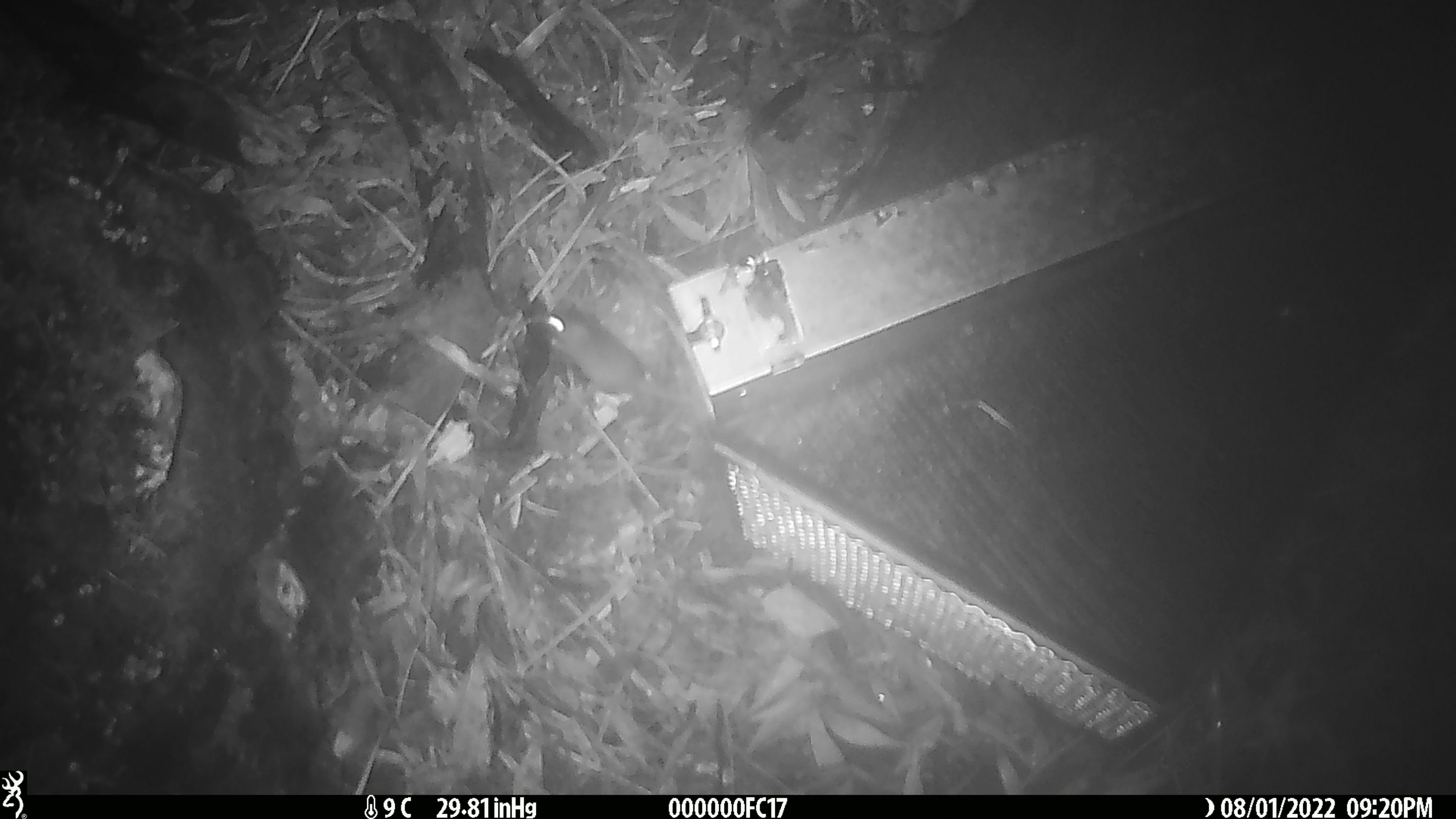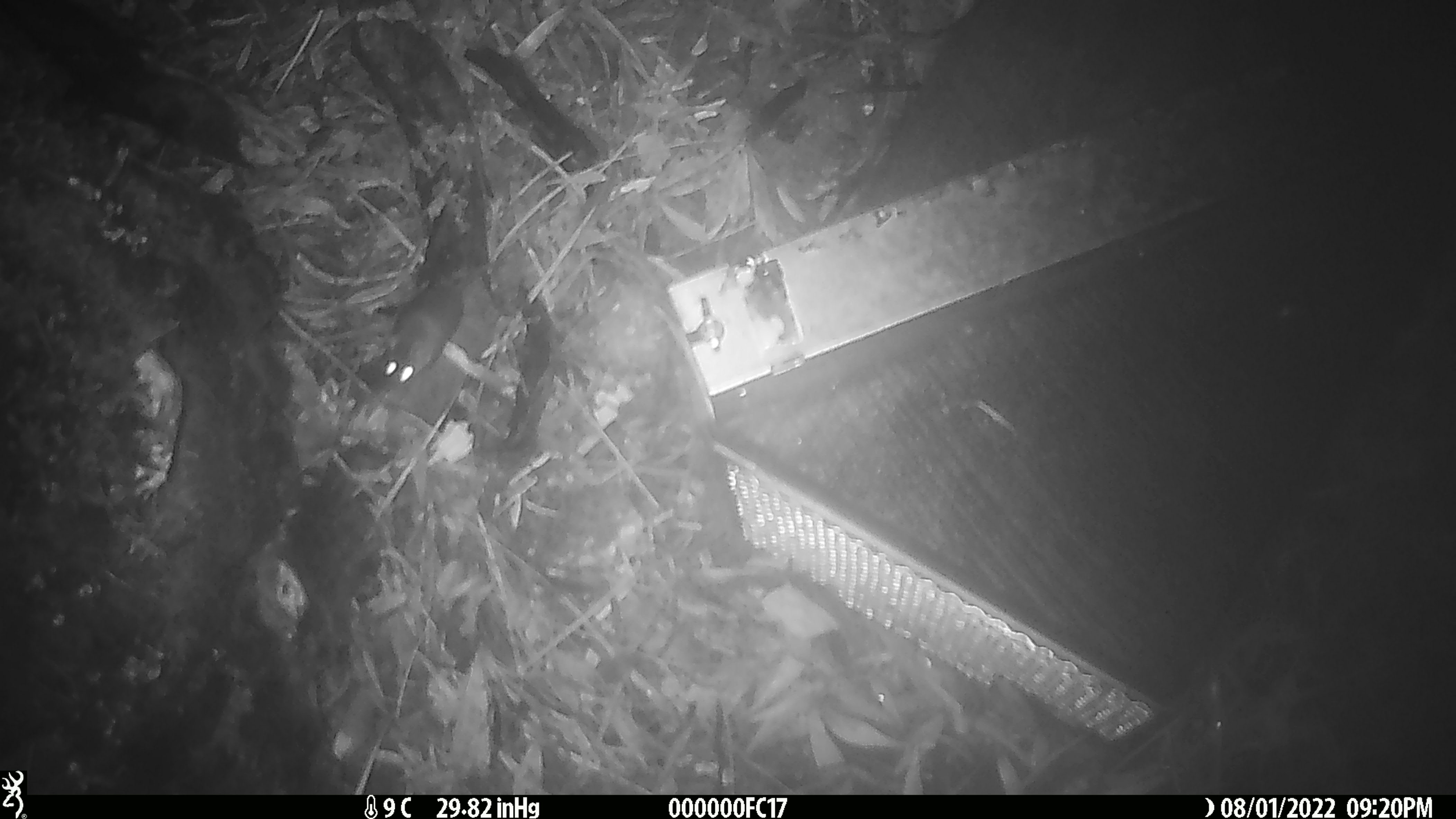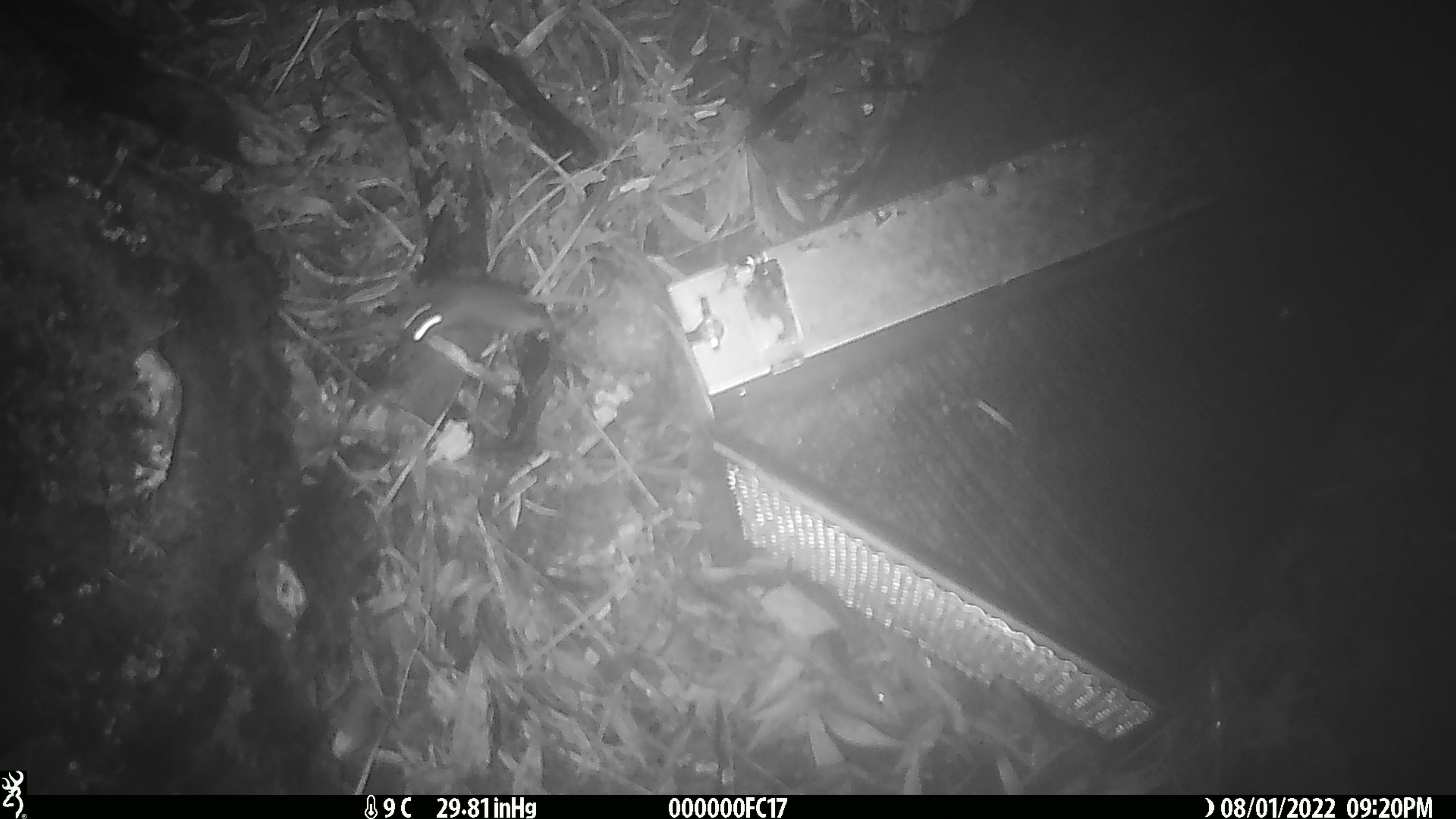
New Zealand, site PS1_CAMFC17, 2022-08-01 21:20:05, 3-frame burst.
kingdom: Animalia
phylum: Chordata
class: Mammalia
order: Rodentia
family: Muridae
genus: Mus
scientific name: Mus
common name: mouse